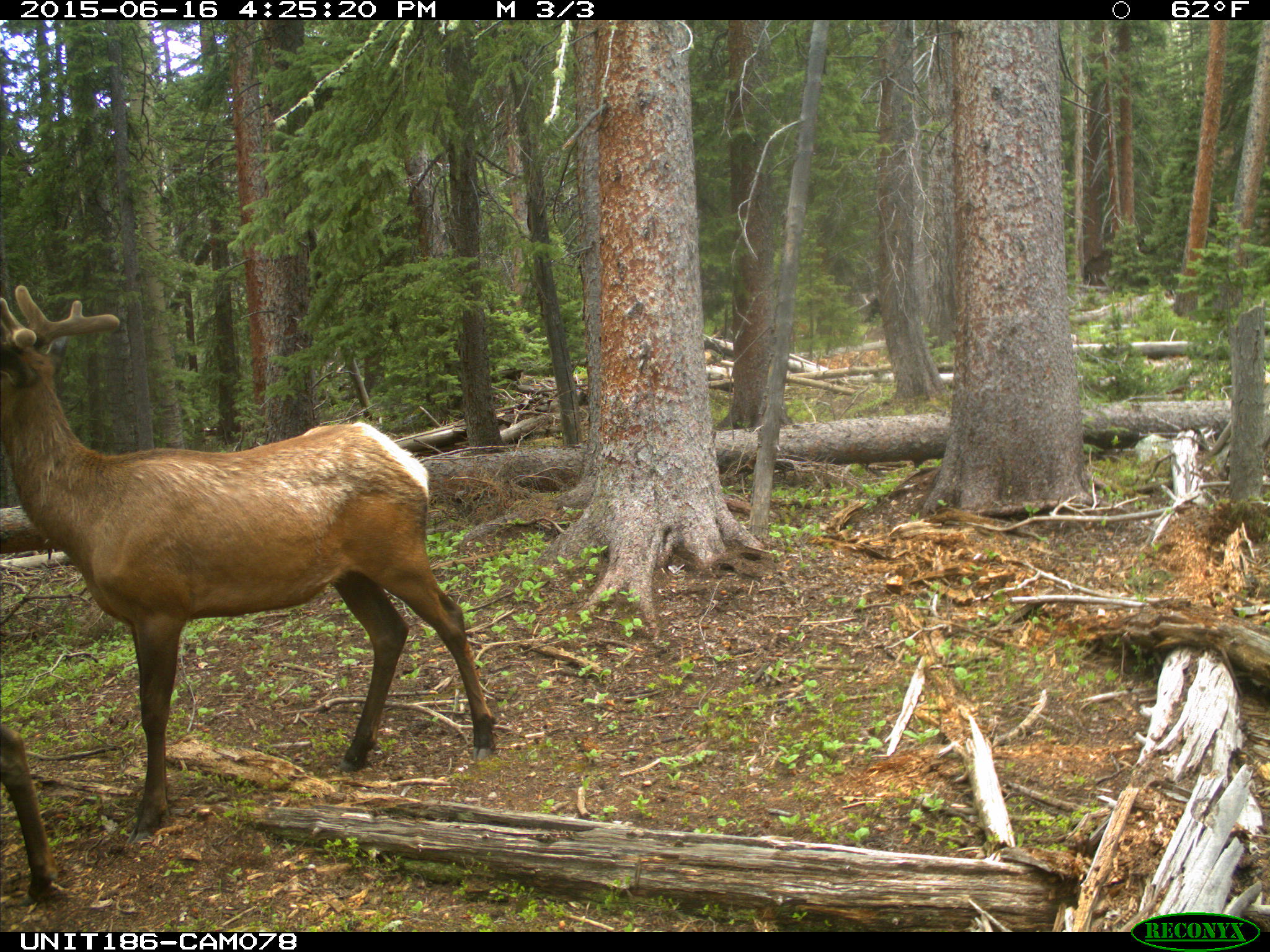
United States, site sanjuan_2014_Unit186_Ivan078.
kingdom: Animalia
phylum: Chordata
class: Mammalia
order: Artiodactyla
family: Cervidae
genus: Cervus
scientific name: Cervus elaphus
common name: red deer